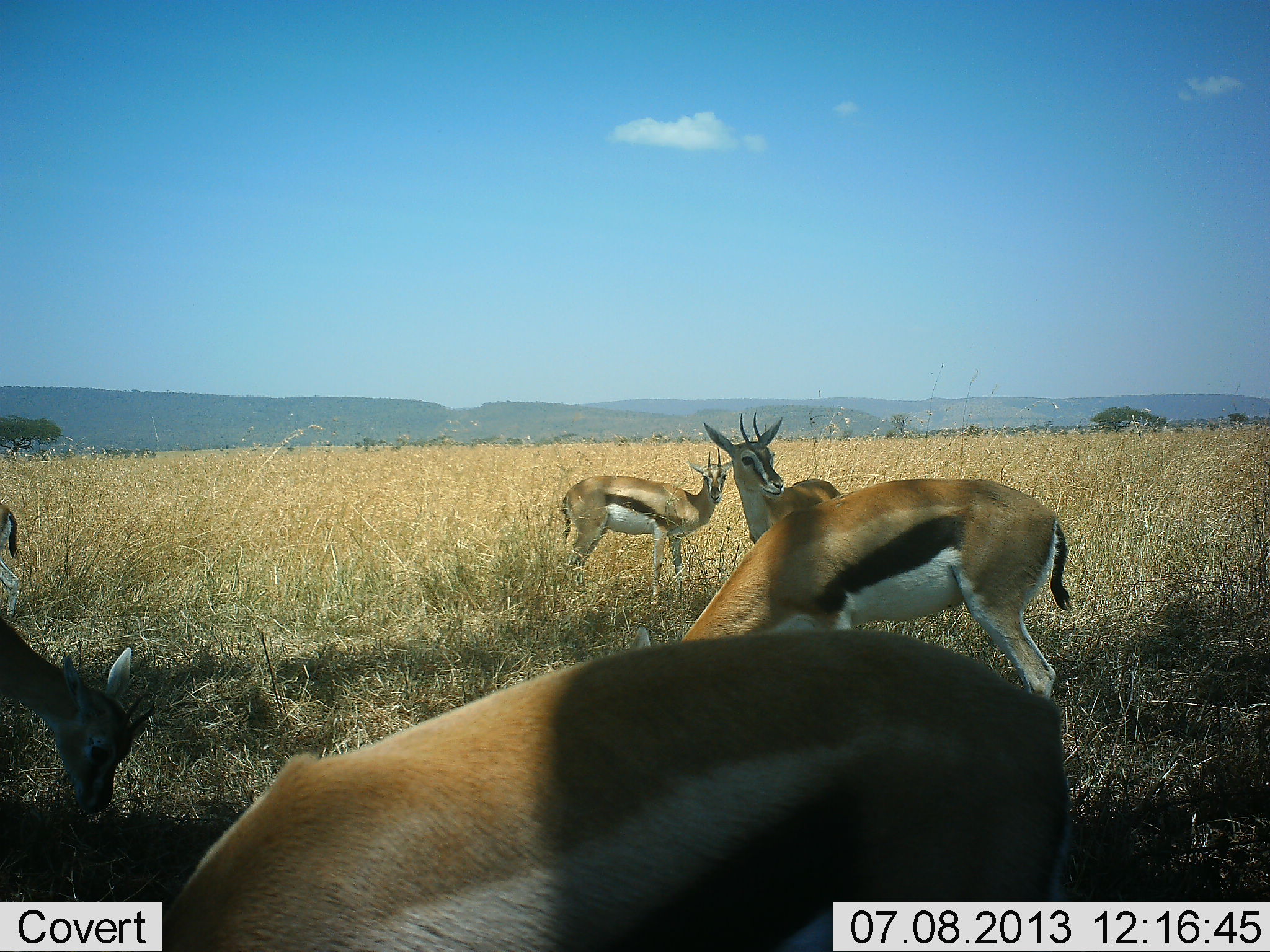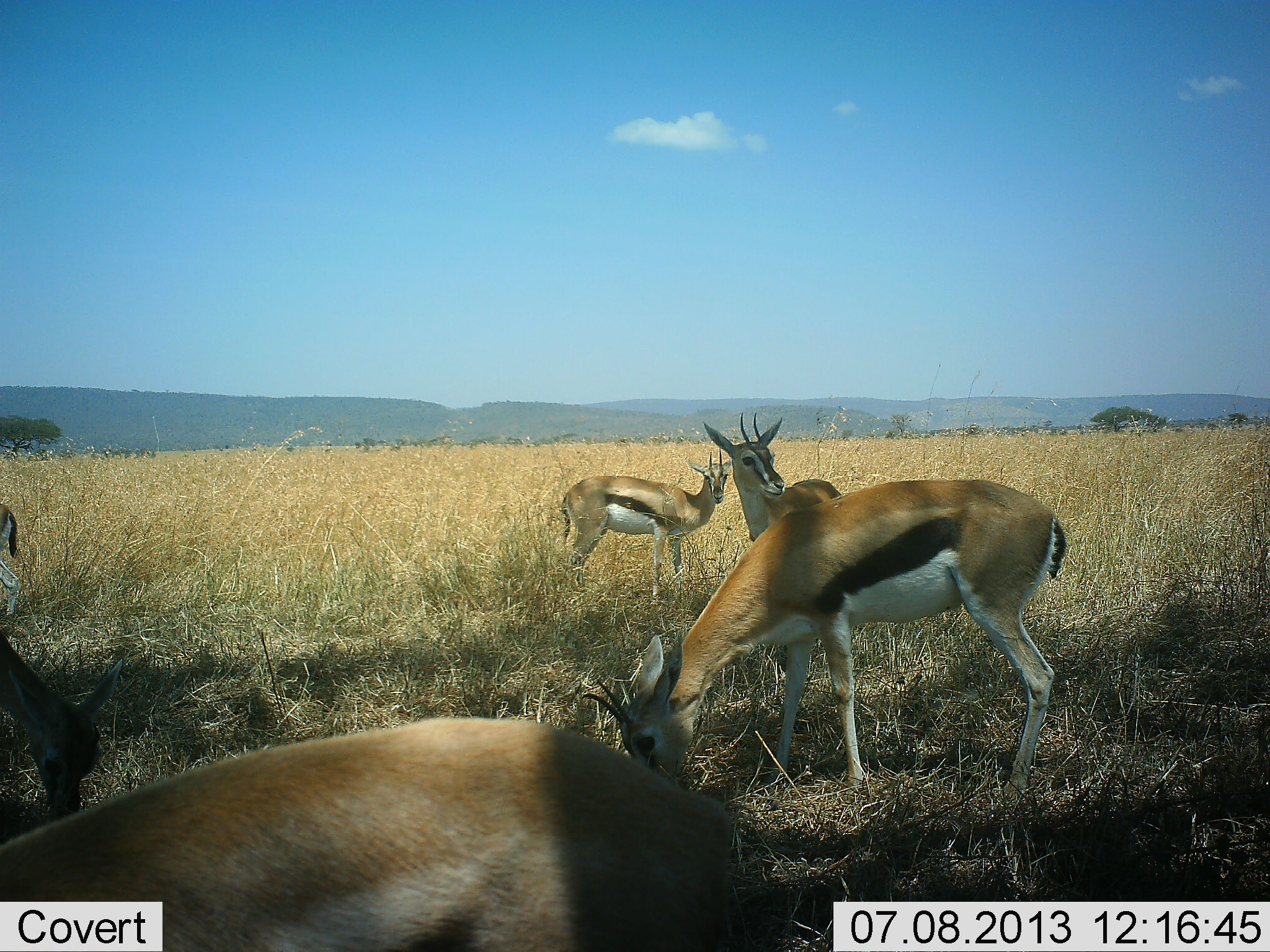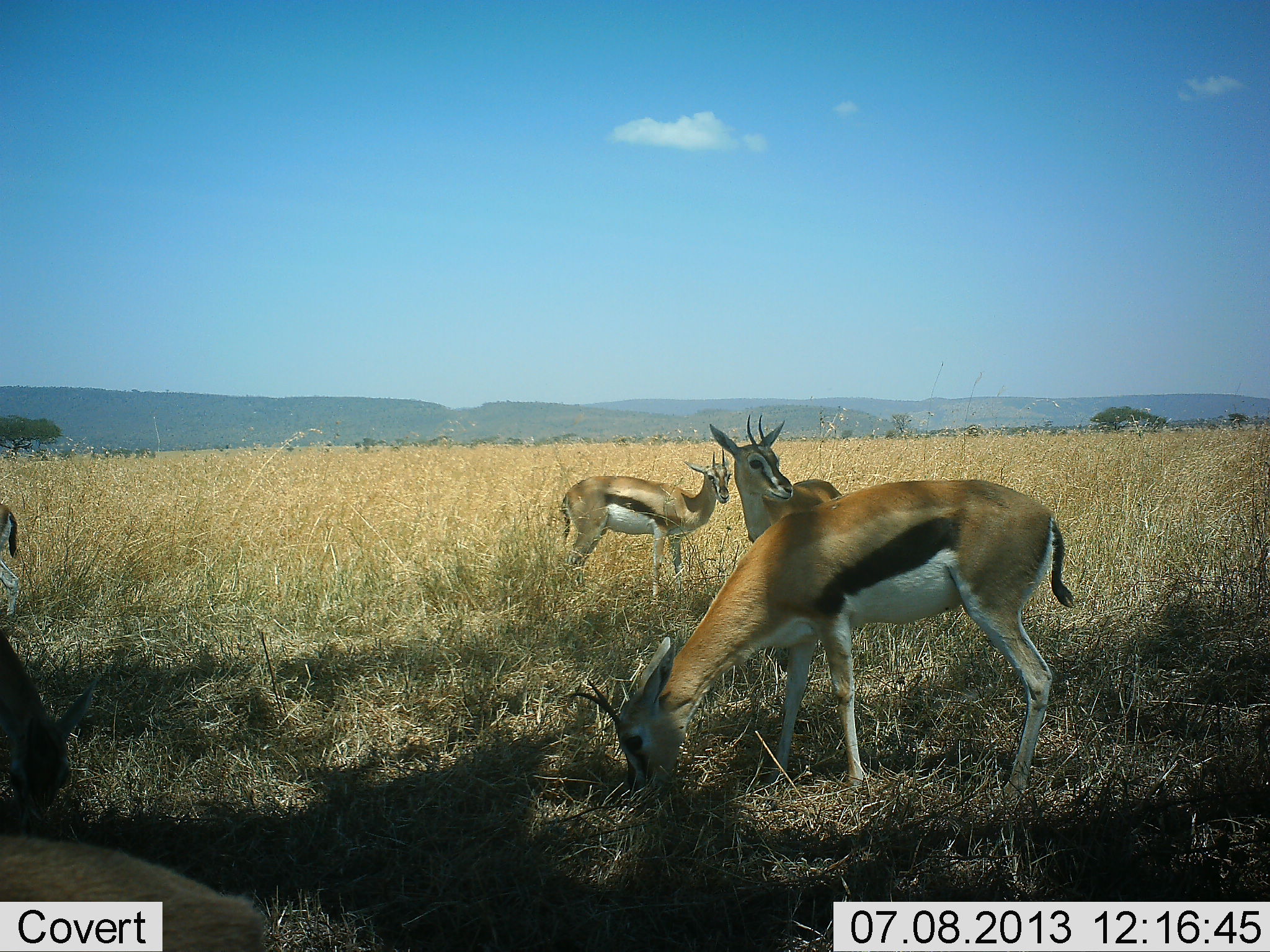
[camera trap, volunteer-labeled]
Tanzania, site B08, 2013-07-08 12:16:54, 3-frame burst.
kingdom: Animalia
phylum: Chordata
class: Mammalia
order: Artiodactyla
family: Bovidae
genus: Eudorcas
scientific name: Eudorcas thomsonii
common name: thomson's gazelle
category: gazellethomsons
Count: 6.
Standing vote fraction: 91%.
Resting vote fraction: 0%.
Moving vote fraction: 27%.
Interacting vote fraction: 0%.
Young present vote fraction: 0%.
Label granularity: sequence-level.